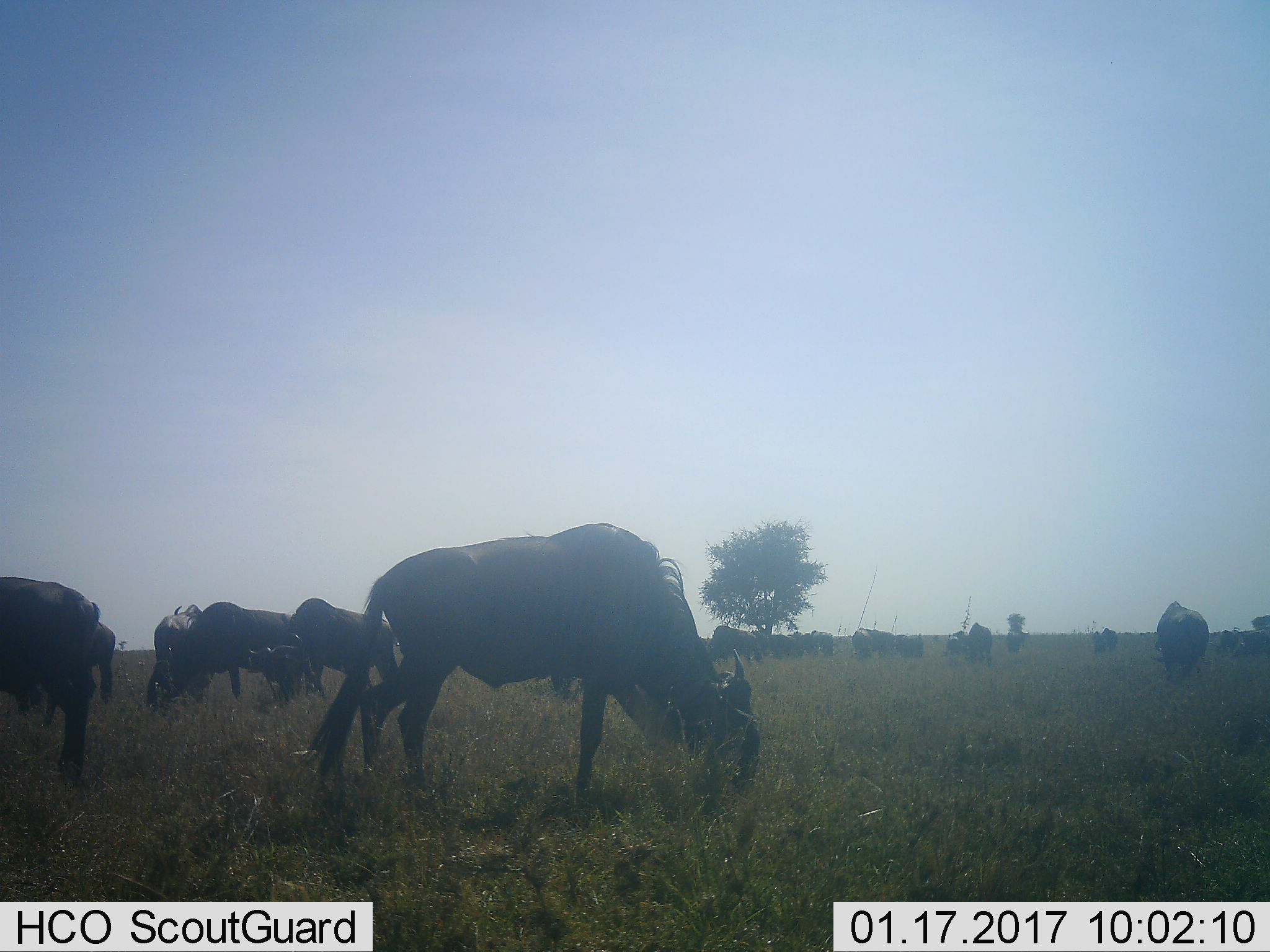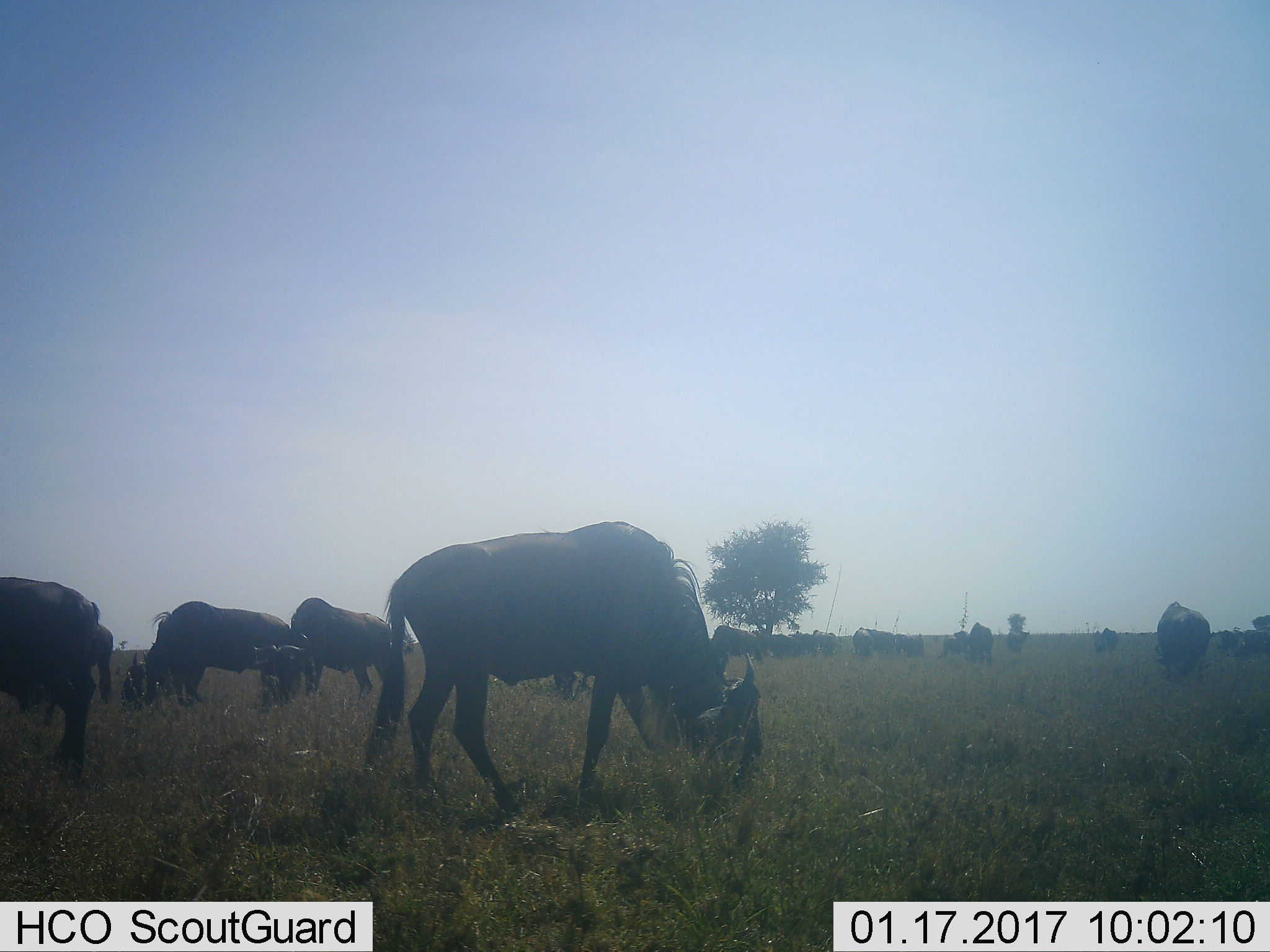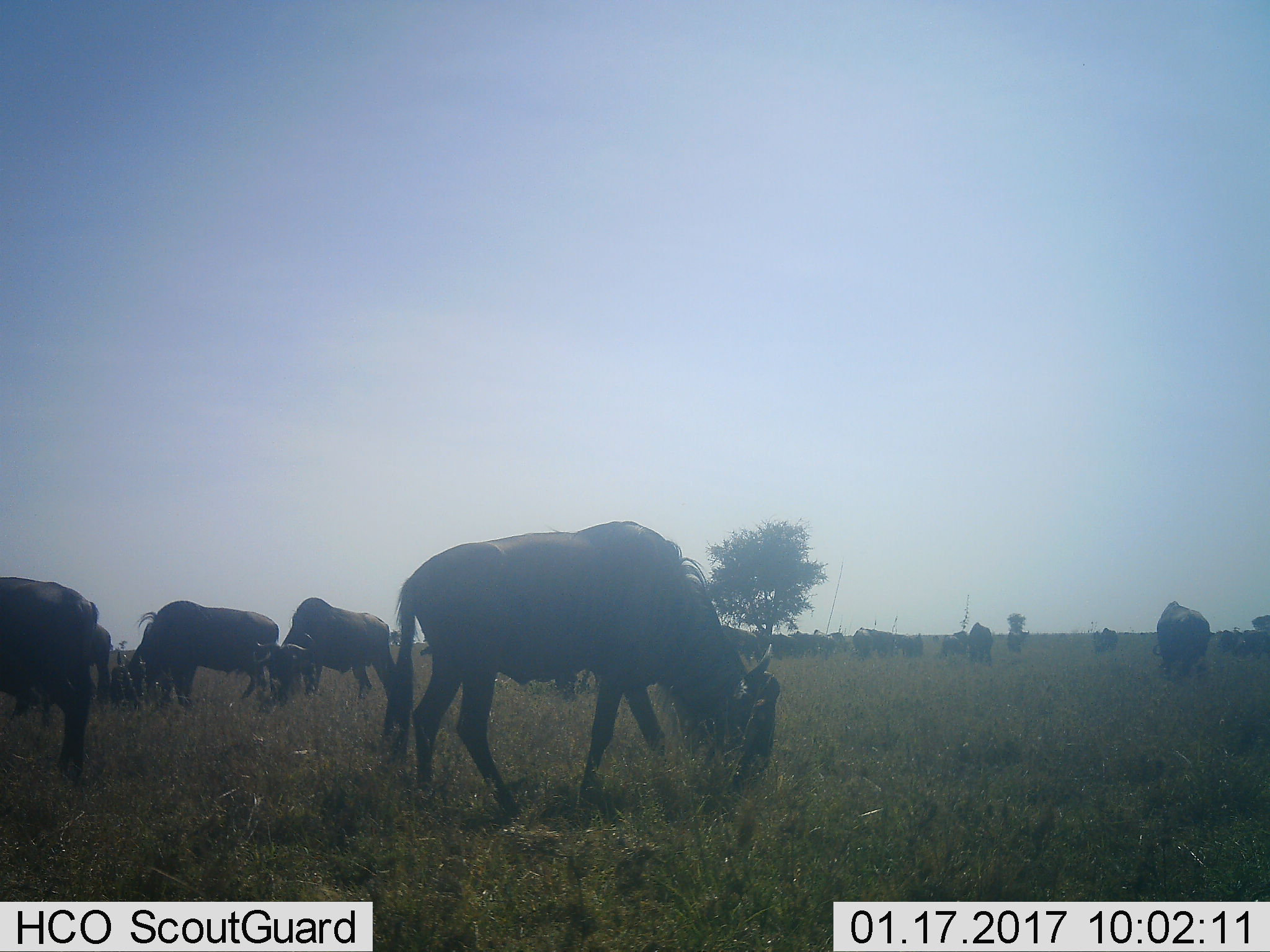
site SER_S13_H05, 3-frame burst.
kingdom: Animalia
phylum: Chordata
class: Mammalia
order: Artiodactyla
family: Bovidae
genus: Connochaetes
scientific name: Connochaetes taurinus taurinus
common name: blue wildebeest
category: wildebeestblue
Wildebeestblue (blue wildebeest) (Connochaetes taurinus taurinus), count 11-50. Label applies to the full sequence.